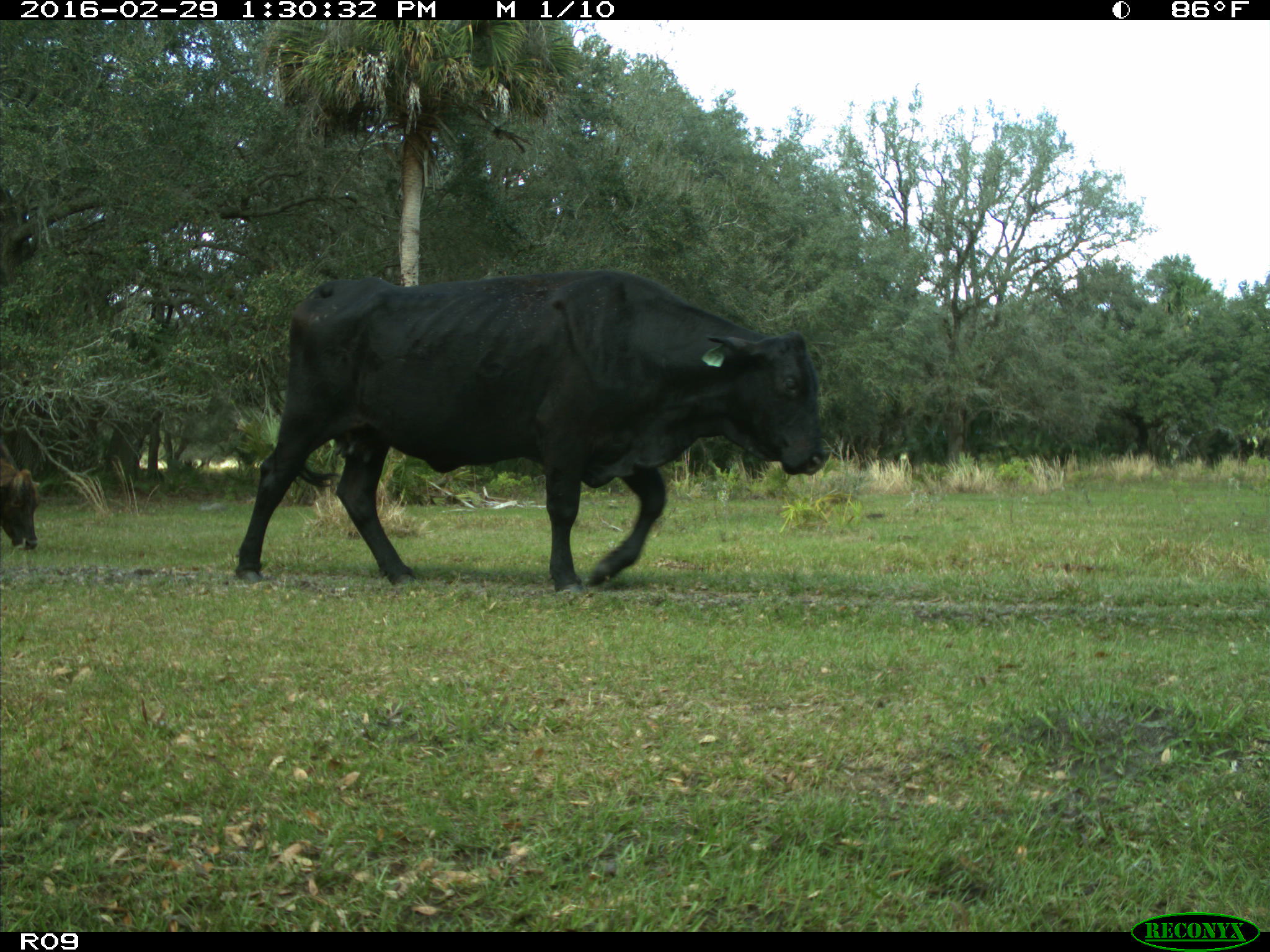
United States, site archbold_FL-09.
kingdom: Animalia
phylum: Chordata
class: Mammalia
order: Artiodactyla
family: Bovidae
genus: Bos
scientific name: Bos taurus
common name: domestic cow